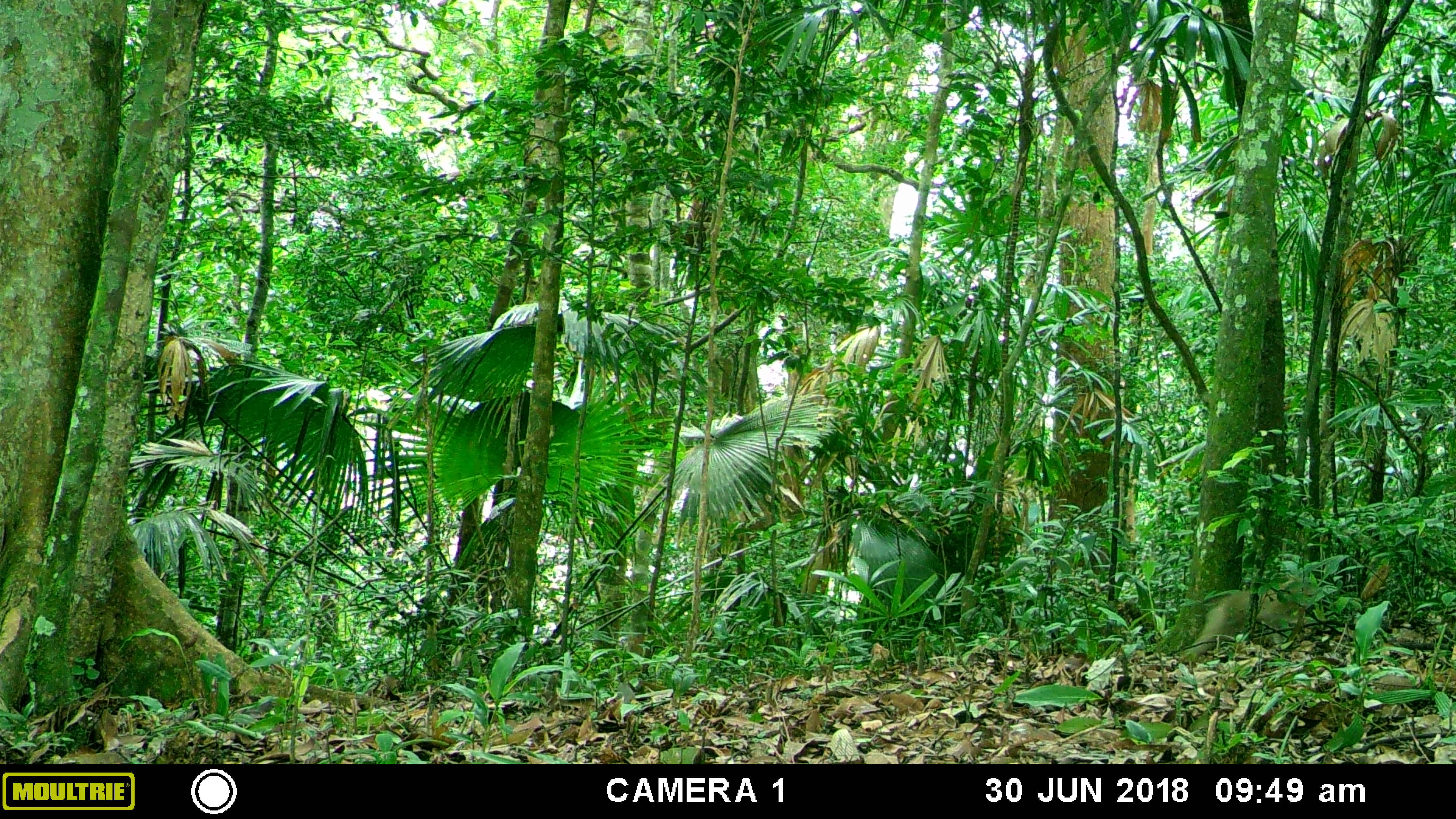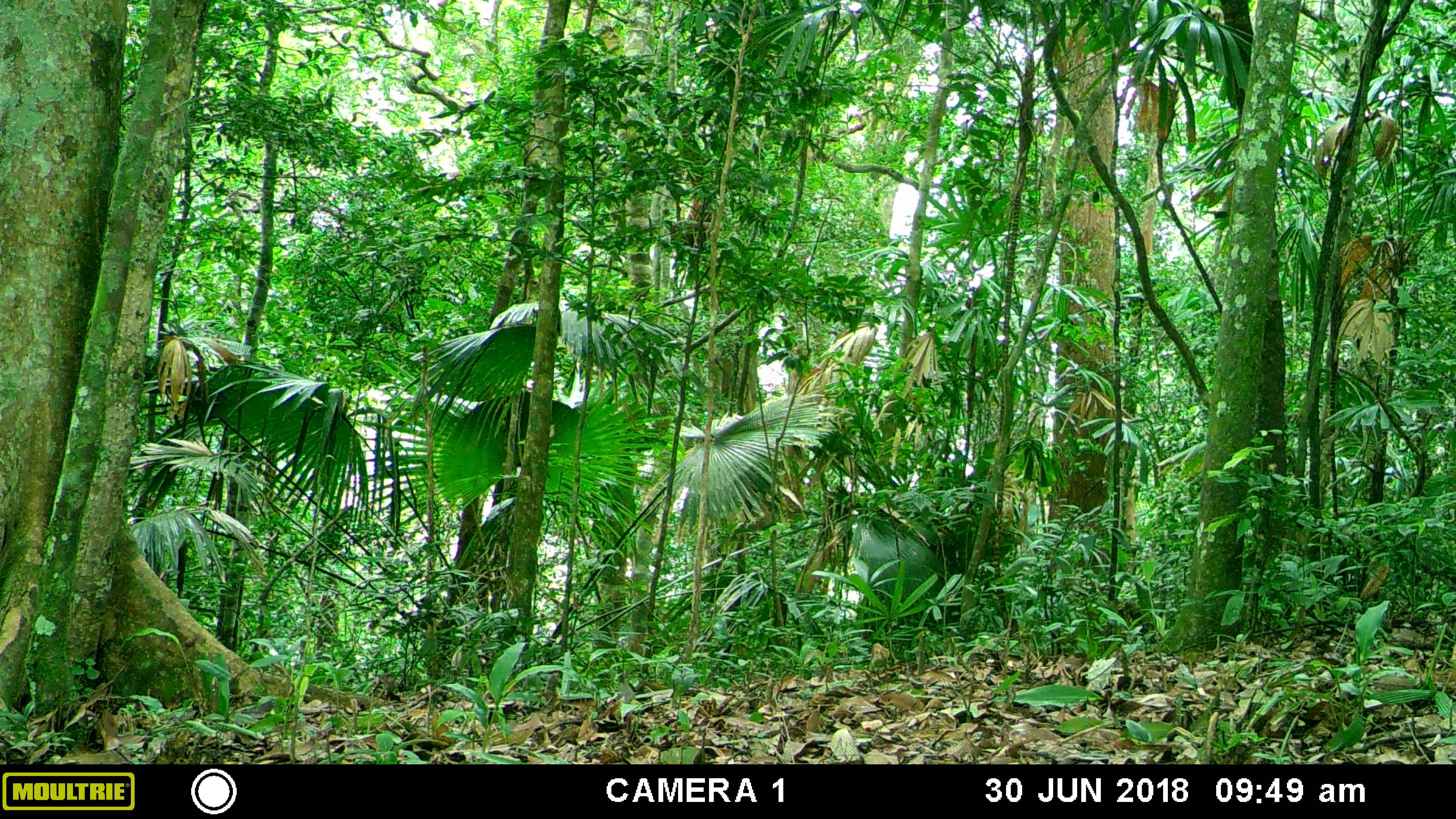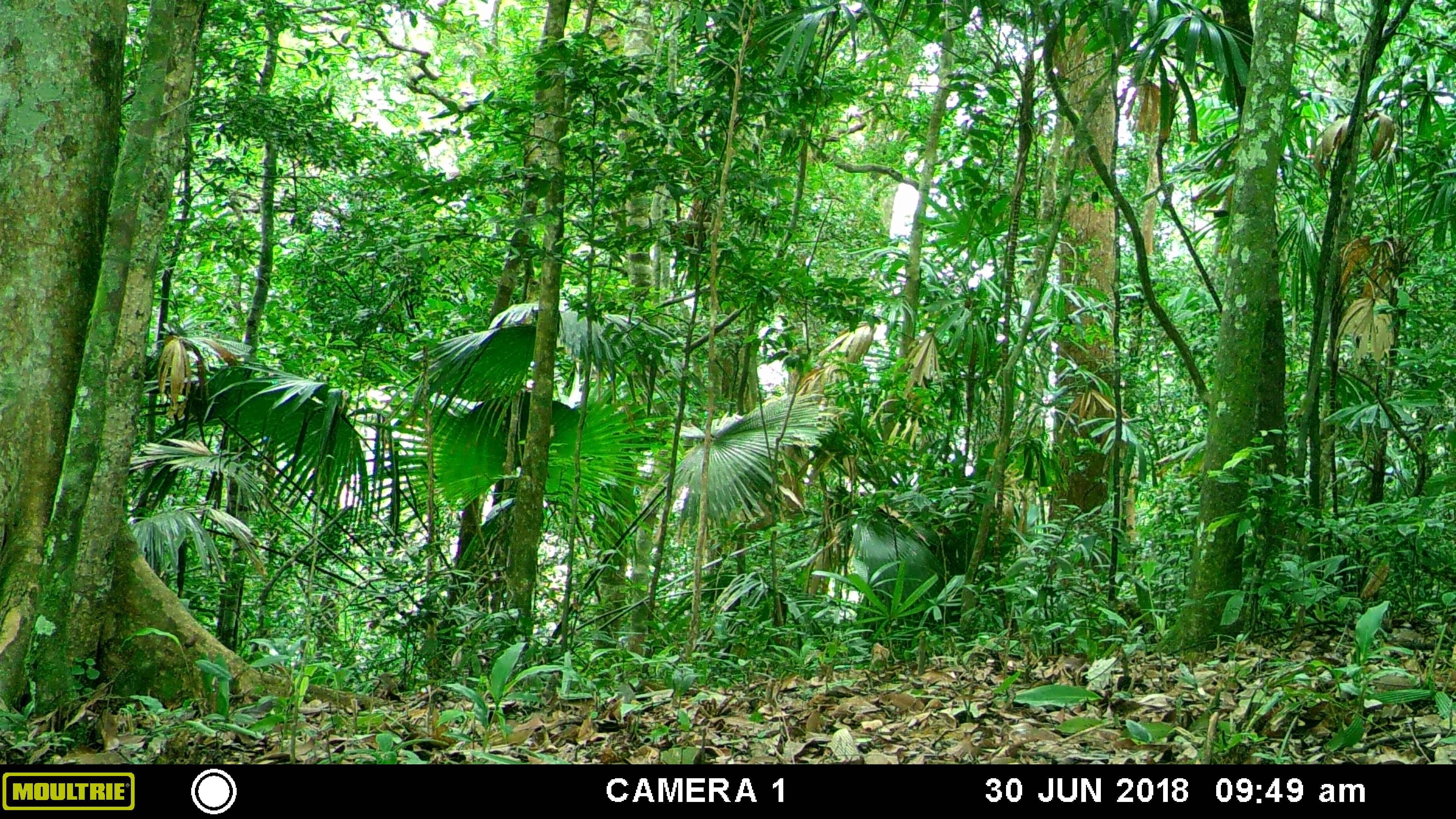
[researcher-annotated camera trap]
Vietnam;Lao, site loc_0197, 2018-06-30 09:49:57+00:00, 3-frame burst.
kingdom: Animalia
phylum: Chordata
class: Mammalia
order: Primates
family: Cercopithecidae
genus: Macaca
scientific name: Macaca nemestrina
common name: pig-tailed macaque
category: pig tailed macaque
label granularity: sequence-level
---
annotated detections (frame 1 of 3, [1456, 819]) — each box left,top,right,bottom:
pig tailed macaque: 1179,579,1316,656